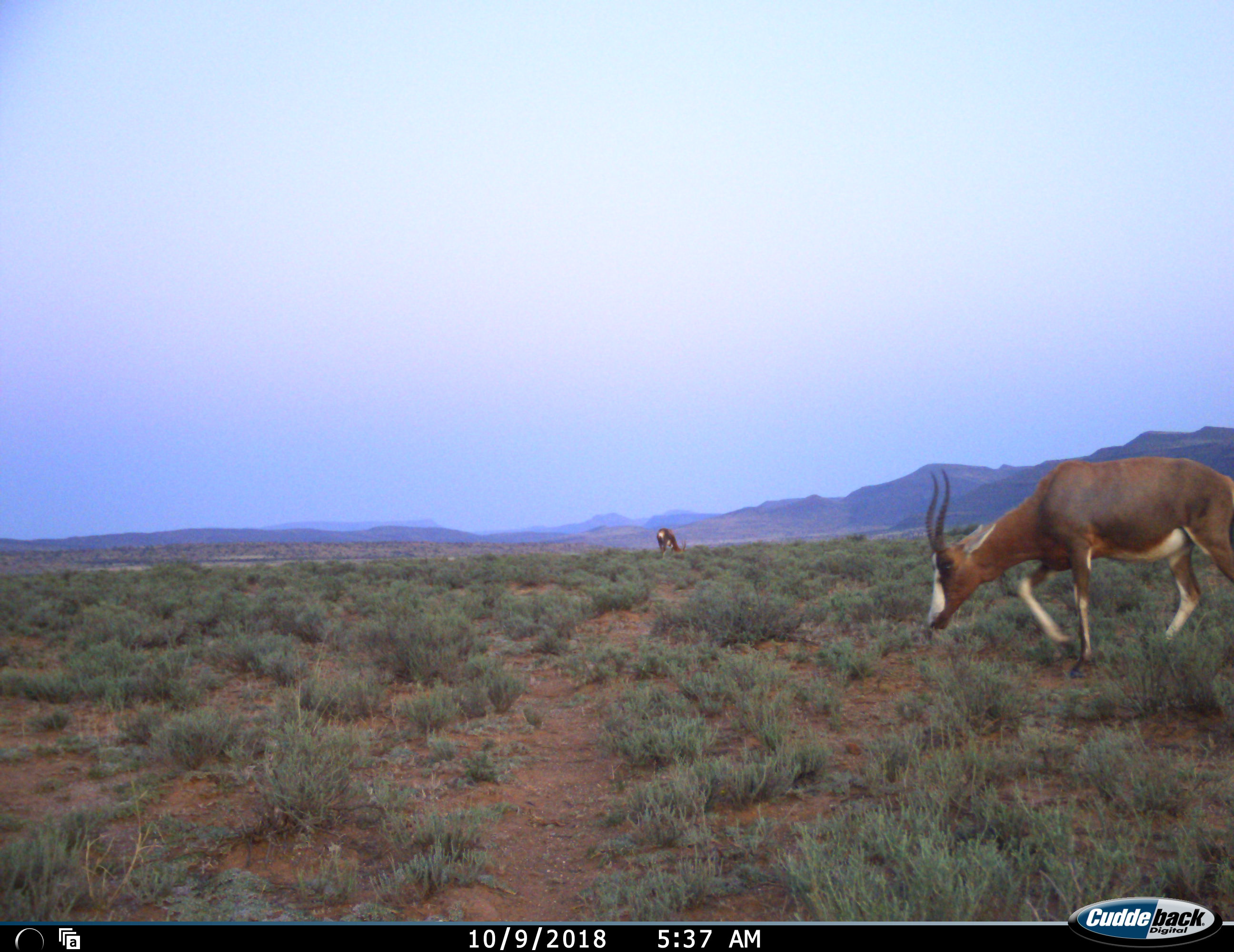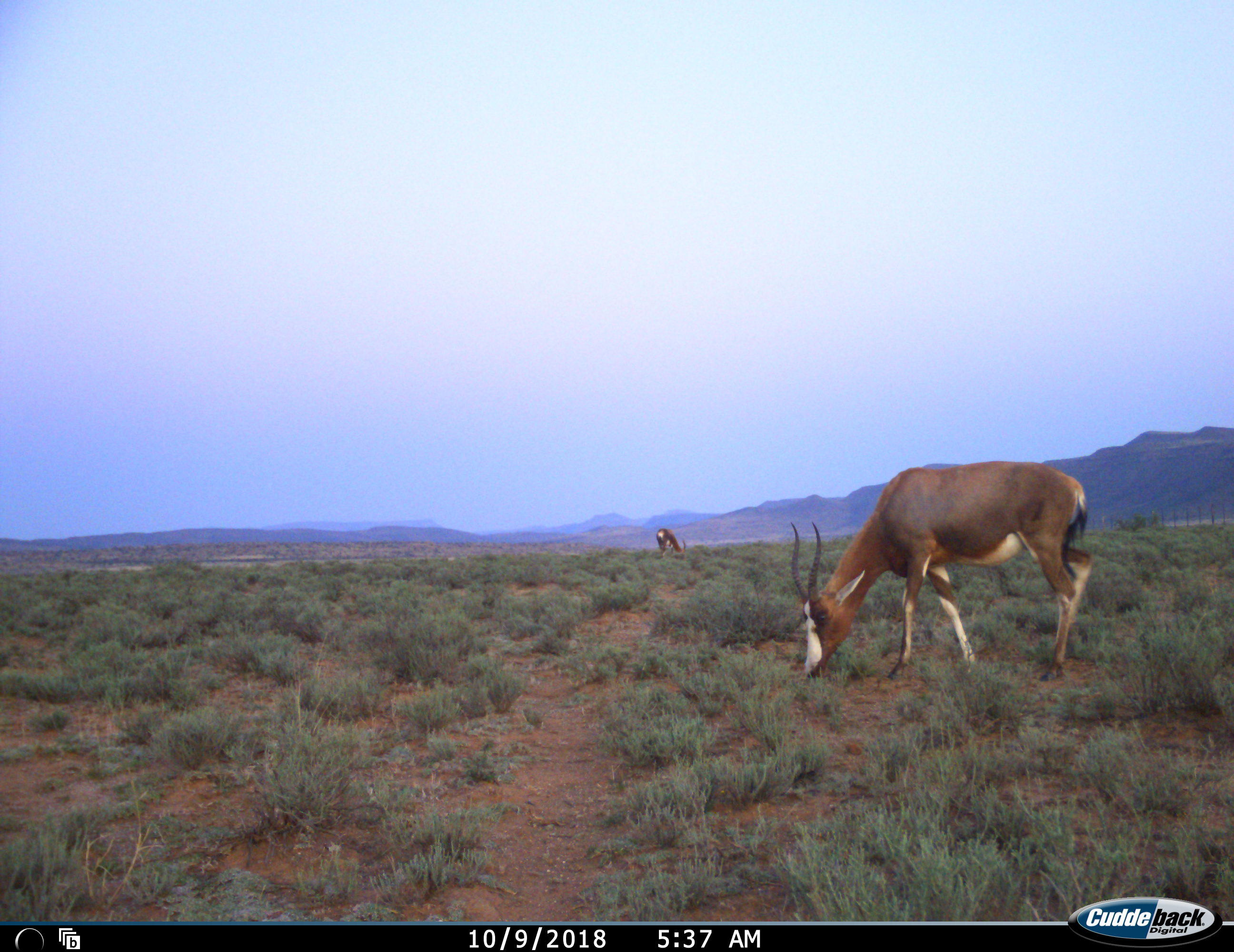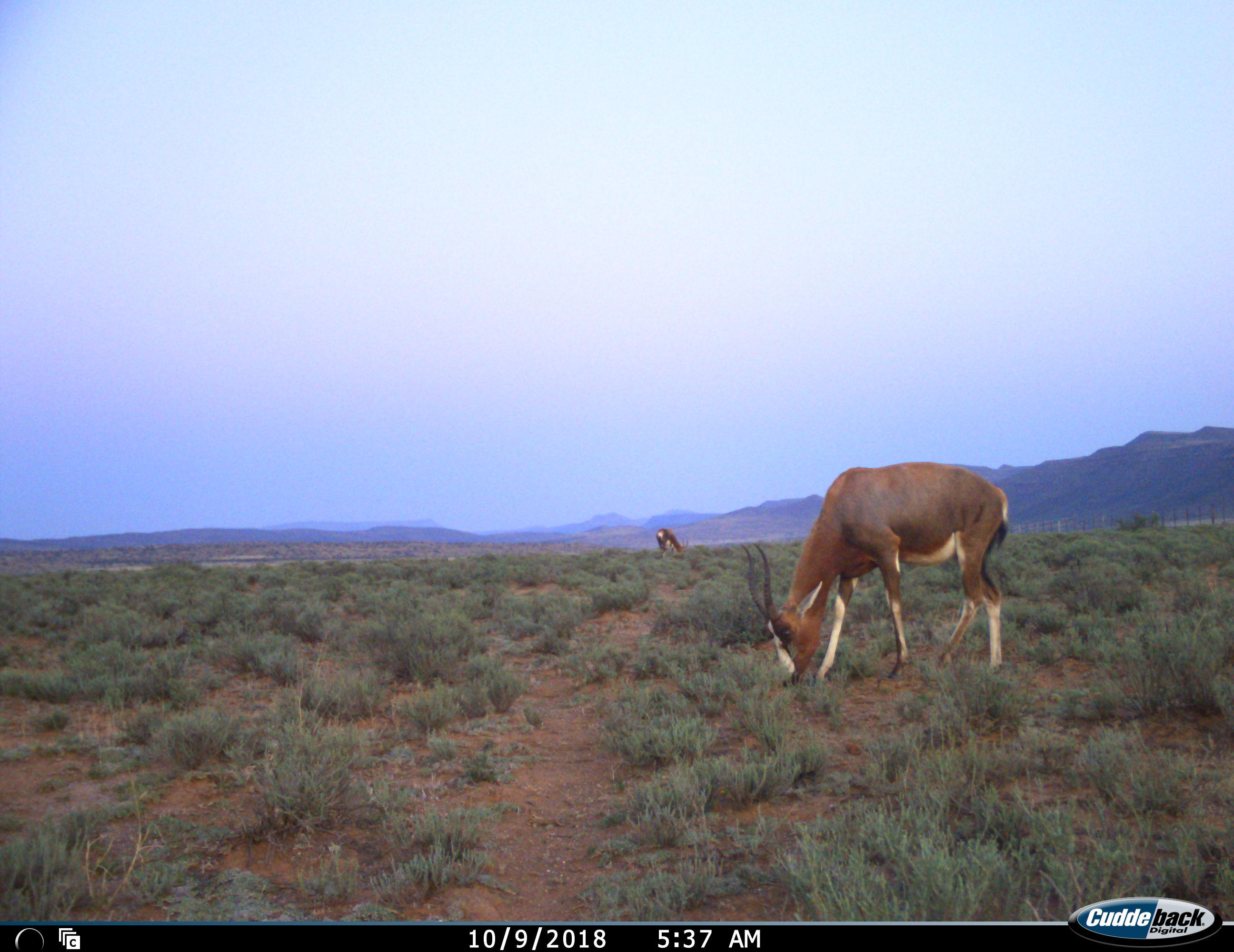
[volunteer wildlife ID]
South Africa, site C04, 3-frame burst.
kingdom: Animalia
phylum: Chordata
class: Mammalia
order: Artiodactyla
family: Bovidae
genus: Damaliscus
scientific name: Damaliscus pygargus phillipsi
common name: blesbok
Blesbok (Damaliscus pygargus phillipsi), count 2. Behavior (volunteer vote fractions): standing 25%, resting 0%, moving 50%, interacting 0%. Young present (vote fraction): 0%. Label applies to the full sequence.